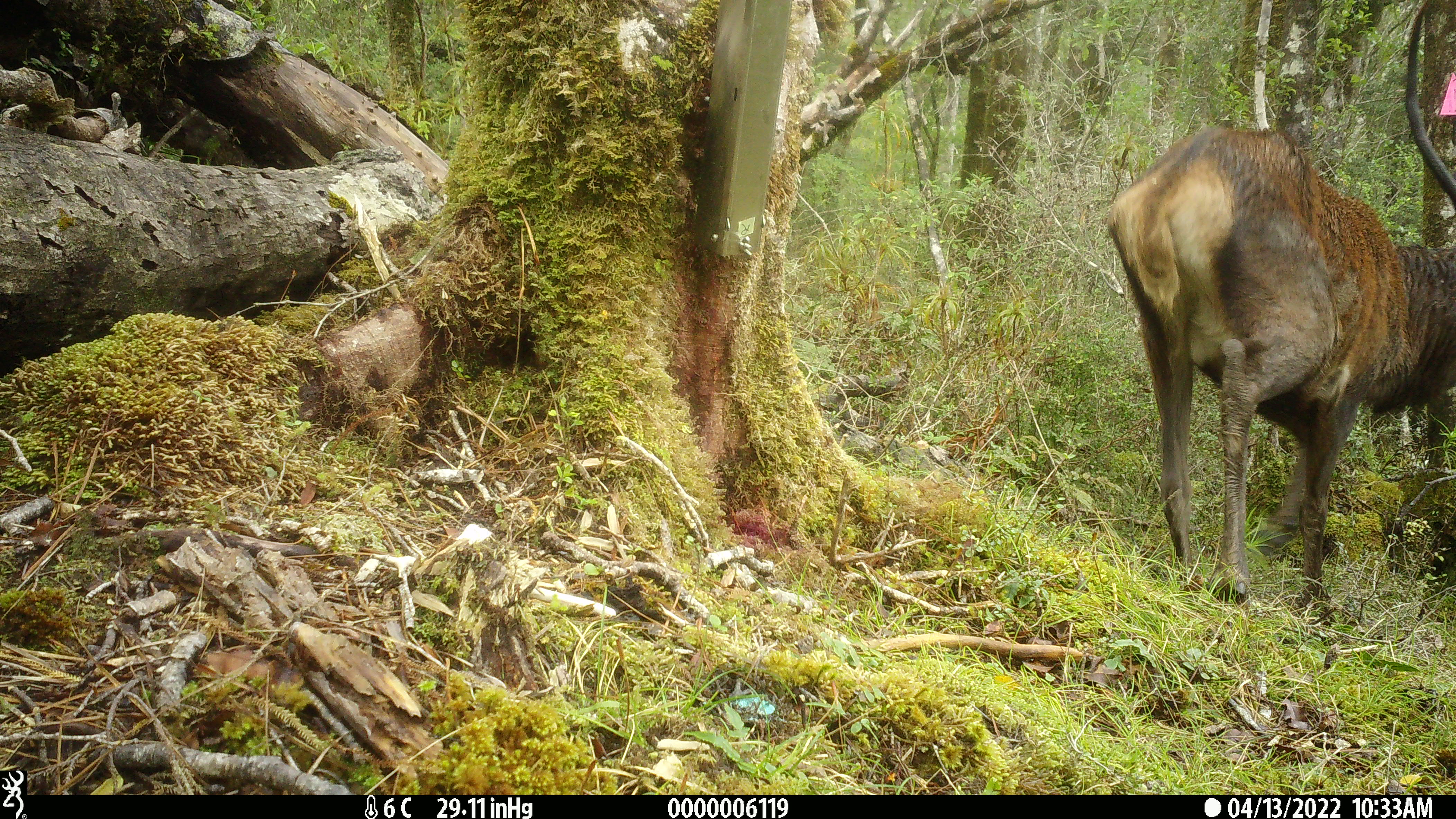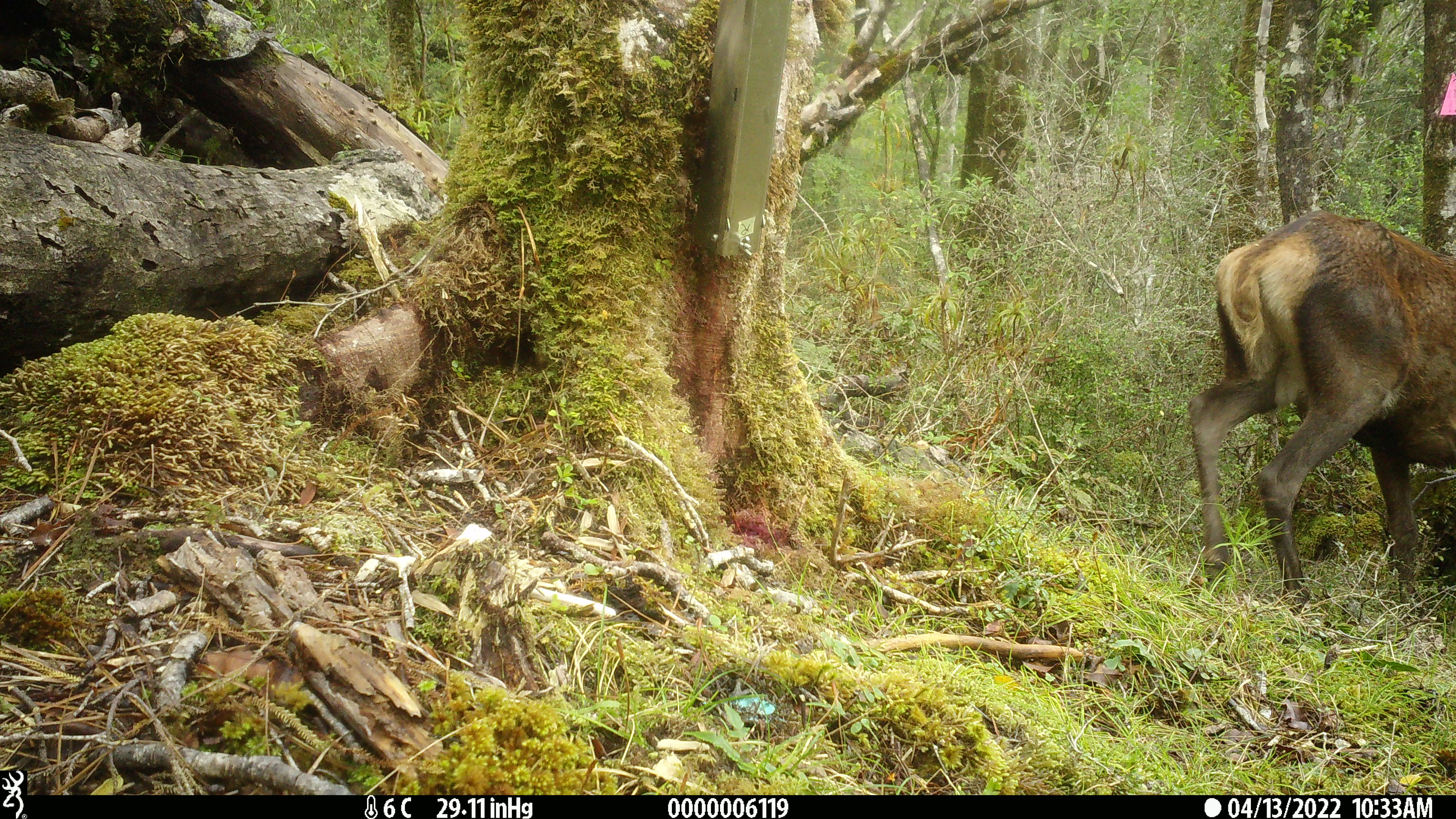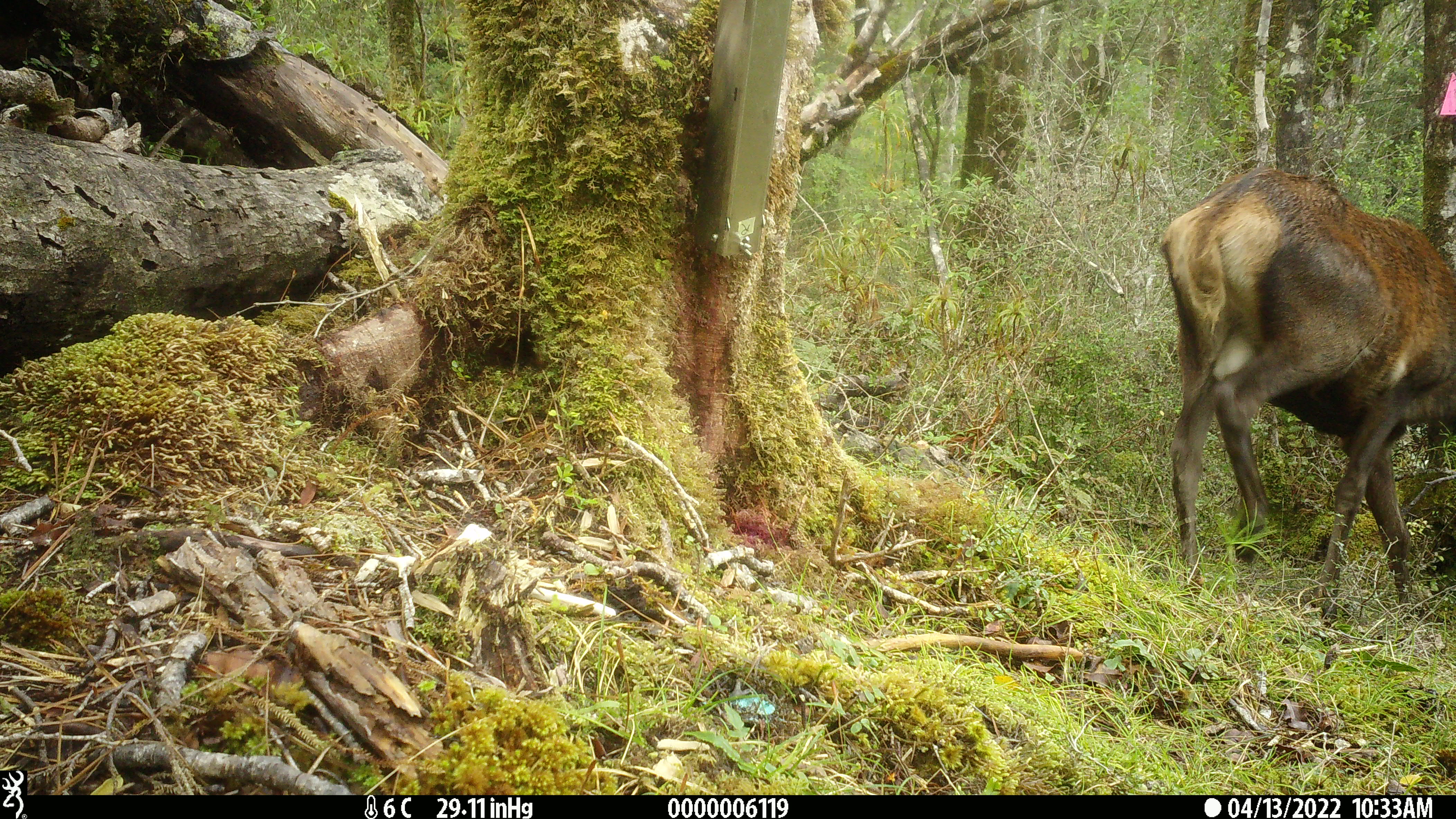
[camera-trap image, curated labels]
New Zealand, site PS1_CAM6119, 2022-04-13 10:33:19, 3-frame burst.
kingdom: Animalia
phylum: Chordata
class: Mammalia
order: Artiodactyla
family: Cervidae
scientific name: Cervidae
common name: deer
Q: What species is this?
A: Deer (Cervidae).